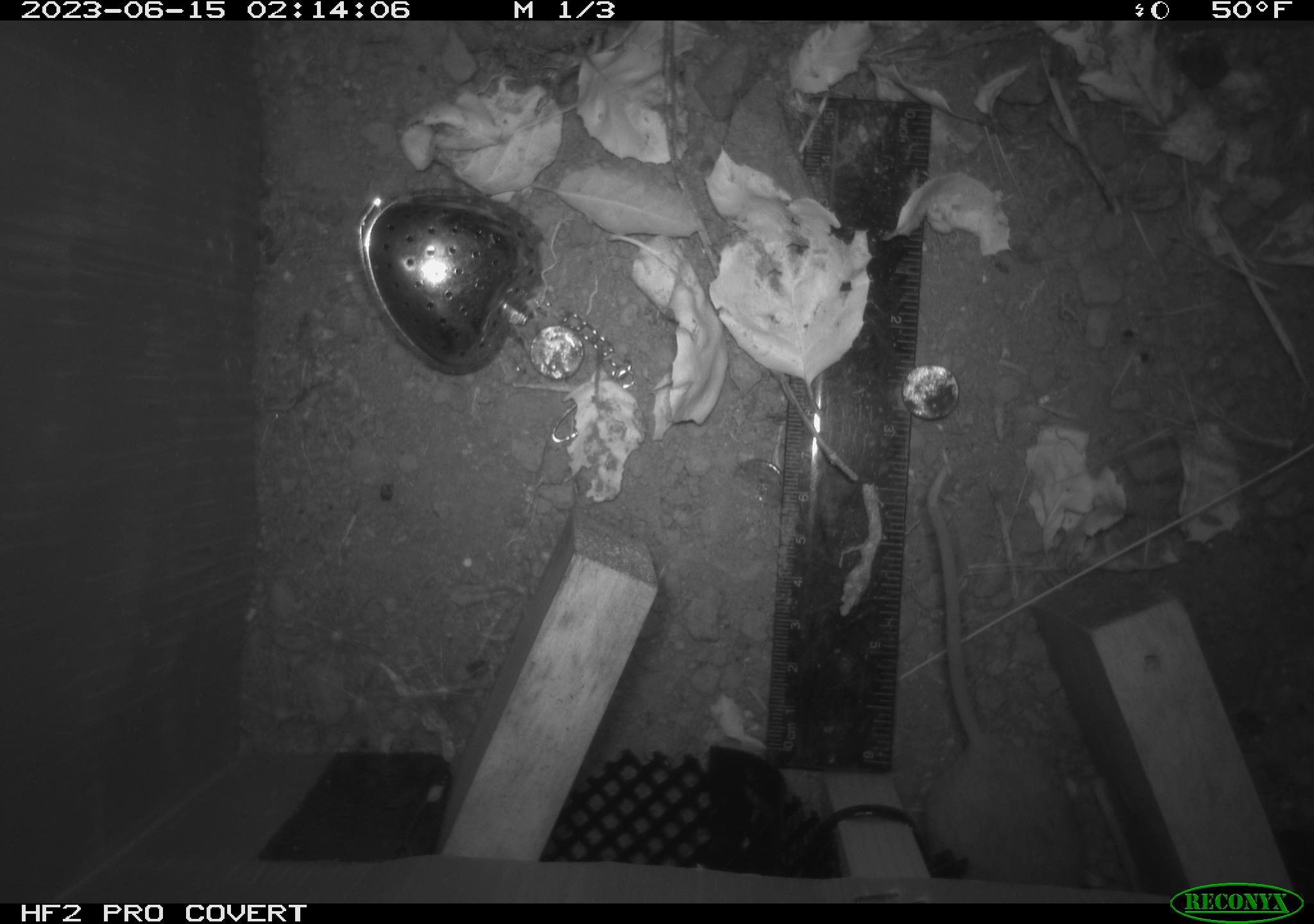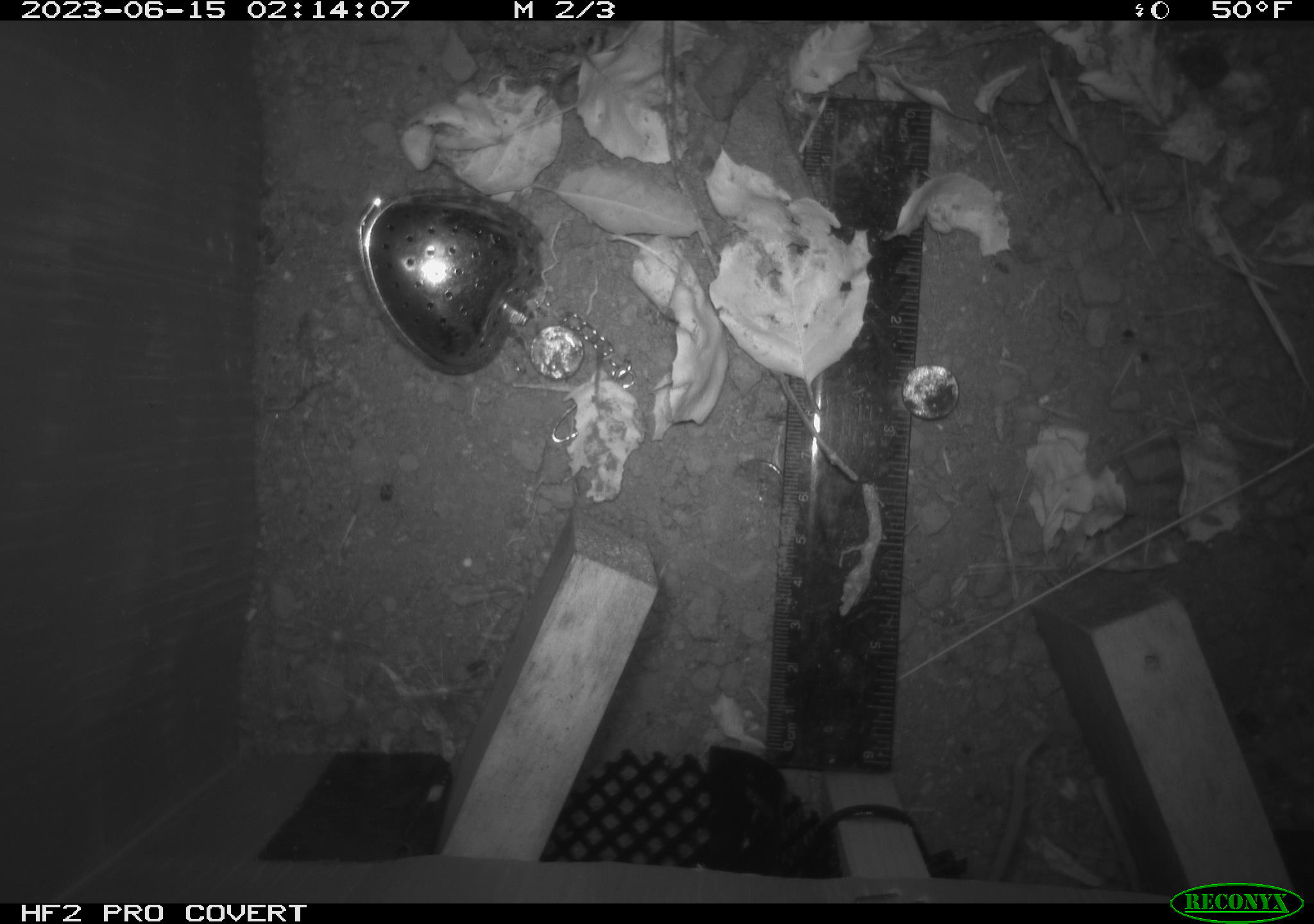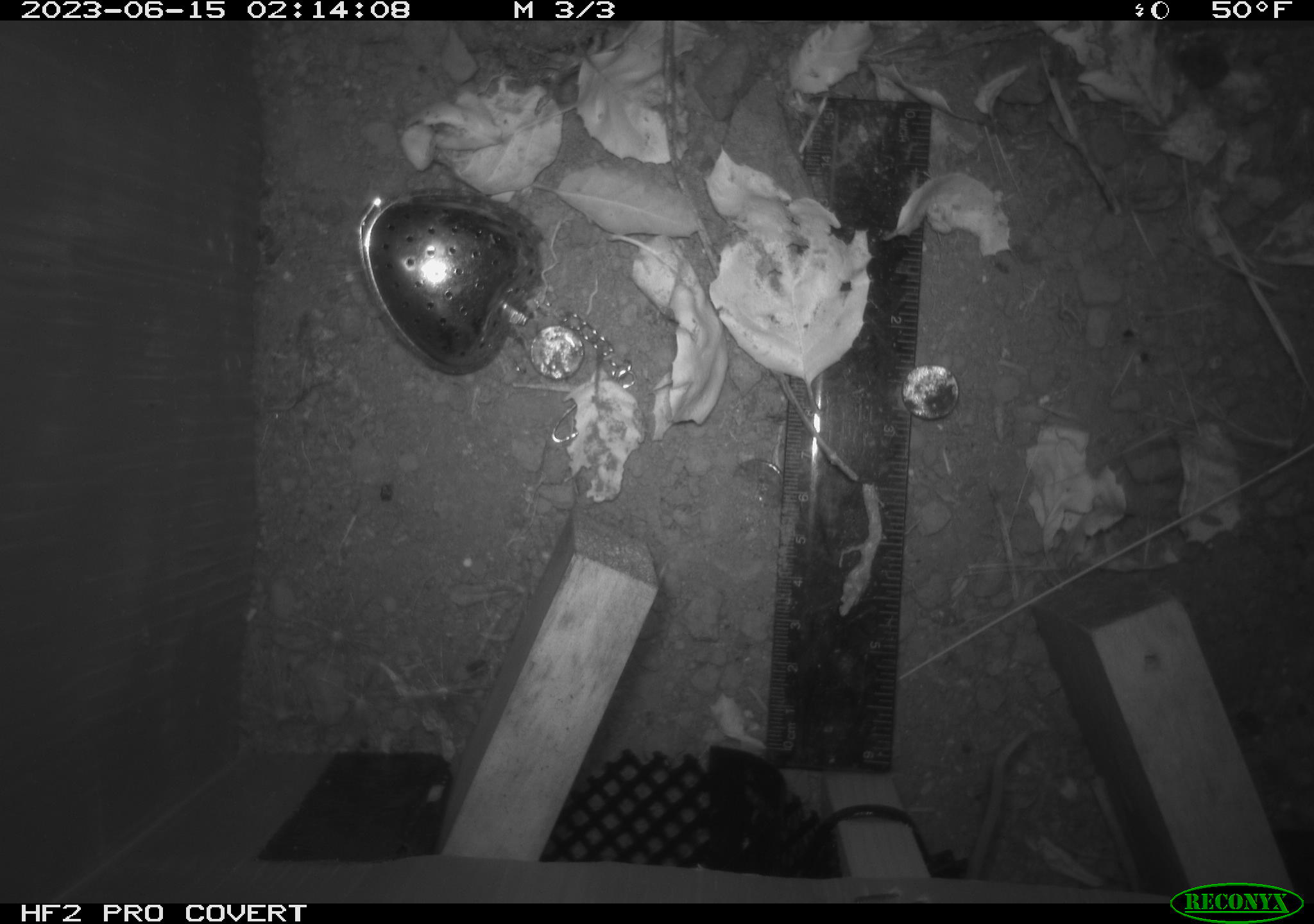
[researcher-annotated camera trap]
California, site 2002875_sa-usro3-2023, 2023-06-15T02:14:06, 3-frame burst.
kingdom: Animalia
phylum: Chordata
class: Mammalia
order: Rodentia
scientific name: Rodentia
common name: mouse species